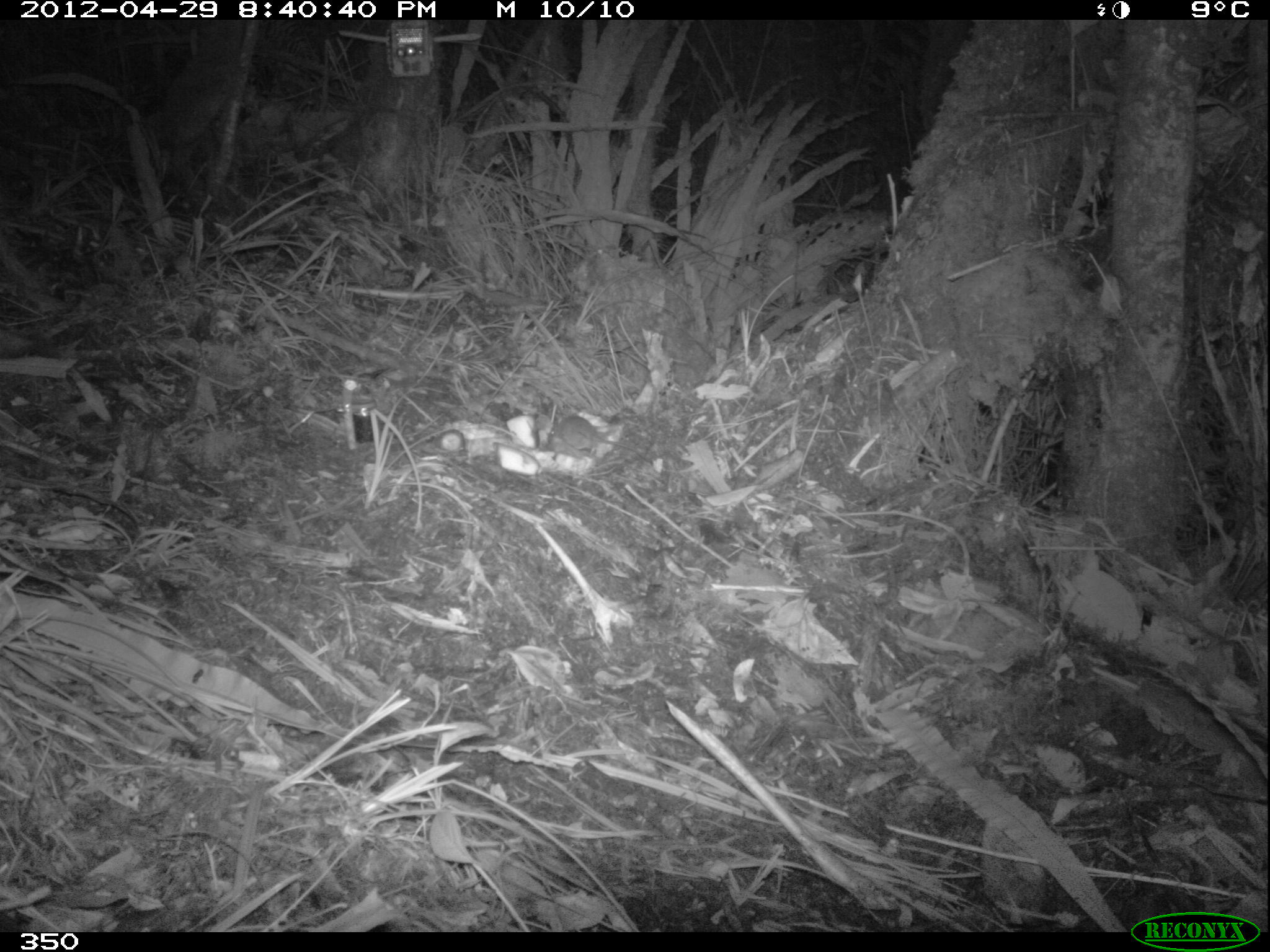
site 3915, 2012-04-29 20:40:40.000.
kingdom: Animalia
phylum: Chordata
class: Mammalia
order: Rodentia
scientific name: Rodentia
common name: rodents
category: unknown rodent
Unknown rodent (rodents) (Rodentia).